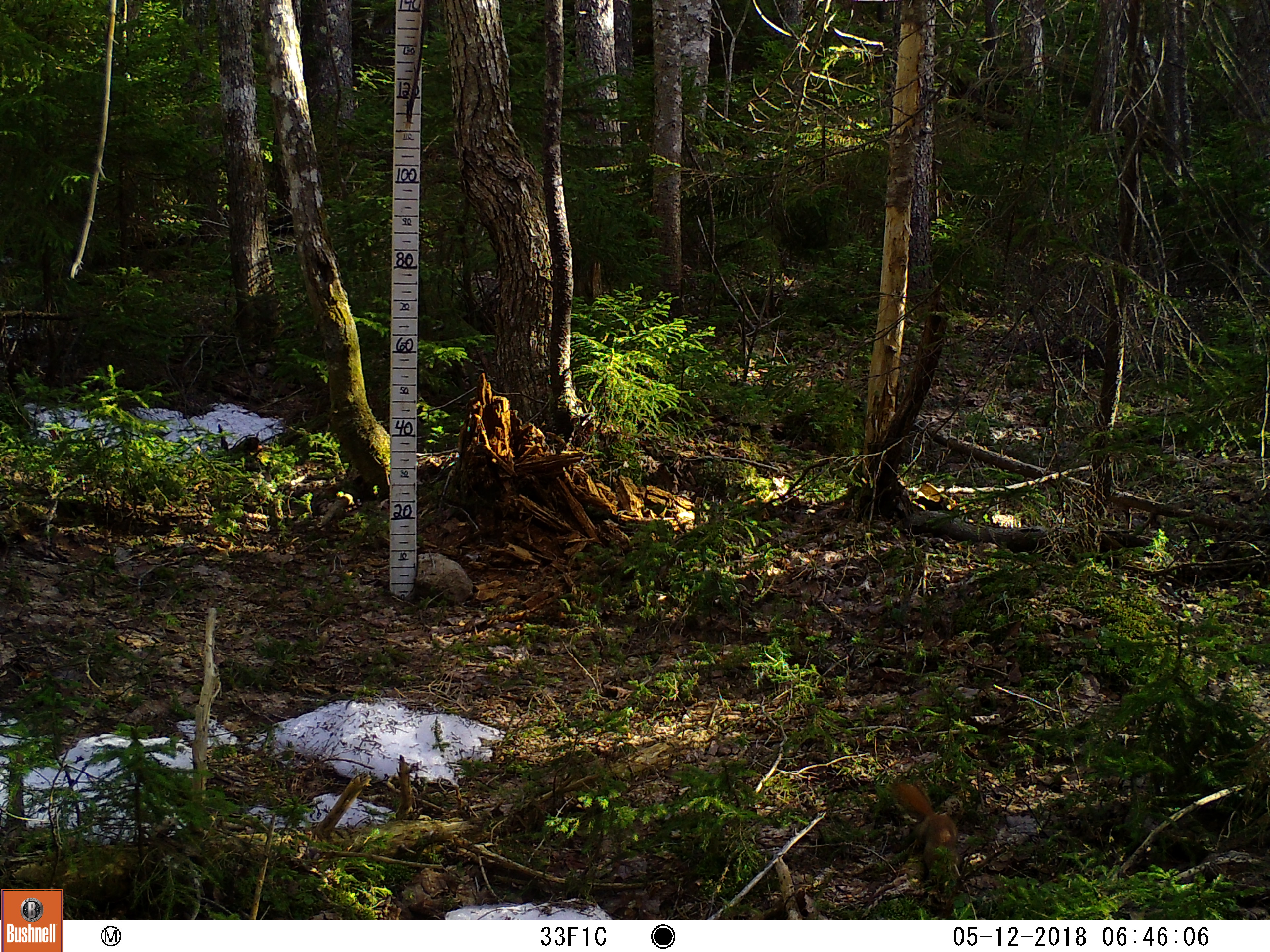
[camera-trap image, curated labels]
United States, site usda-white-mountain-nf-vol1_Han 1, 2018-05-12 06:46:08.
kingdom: Animalia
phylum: Chordata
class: Mammalia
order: Rodentia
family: Sciuridae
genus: Tamiasciurus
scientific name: Tamiasciurus hudsonicus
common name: red squirrel